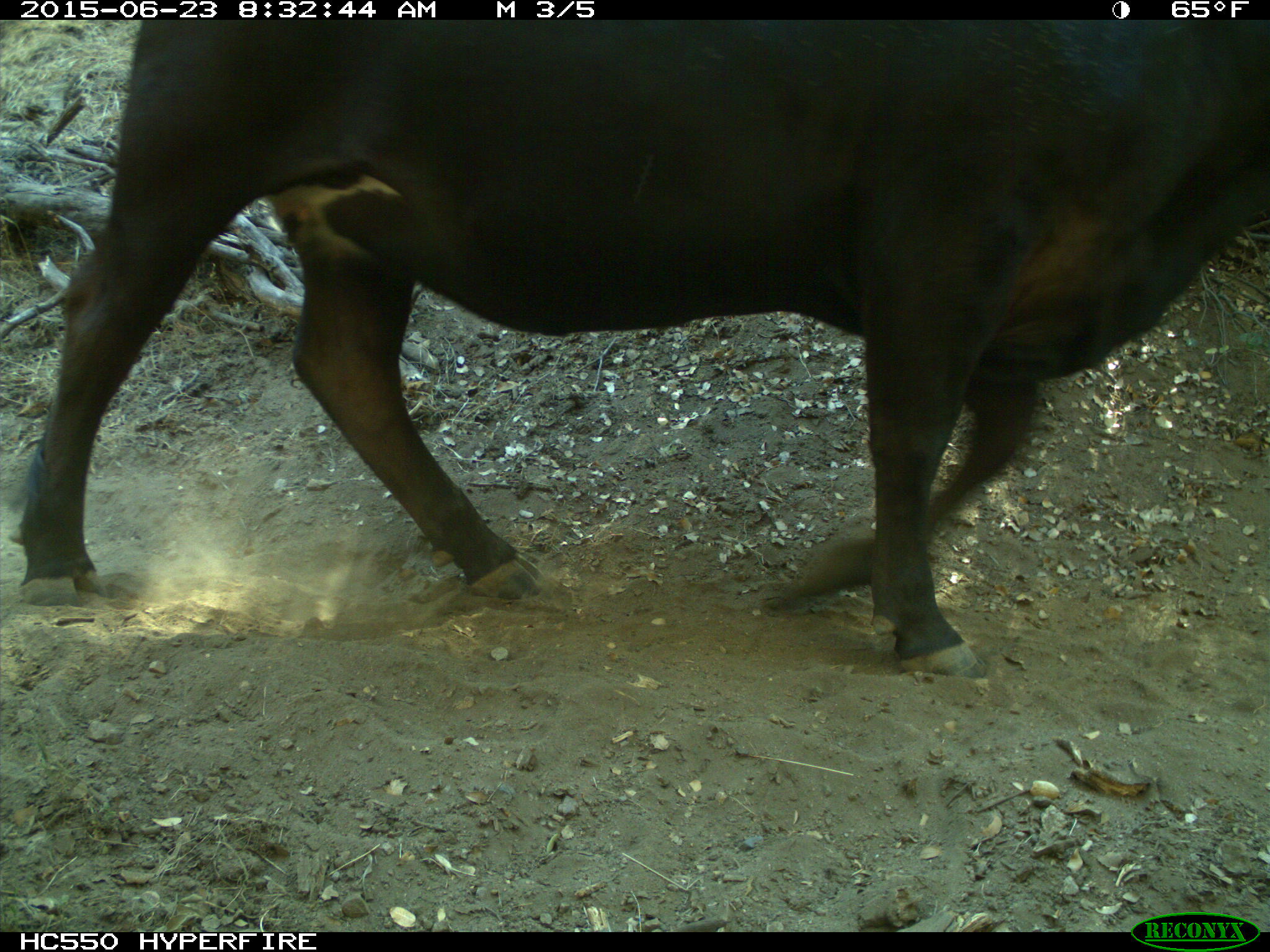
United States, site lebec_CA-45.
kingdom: Animalia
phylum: Chordata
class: Mammalia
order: Artiodactyla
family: Bovidae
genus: Bos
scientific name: Bos taurus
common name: domestic cow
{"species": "Bos taurus (domestic cow)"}